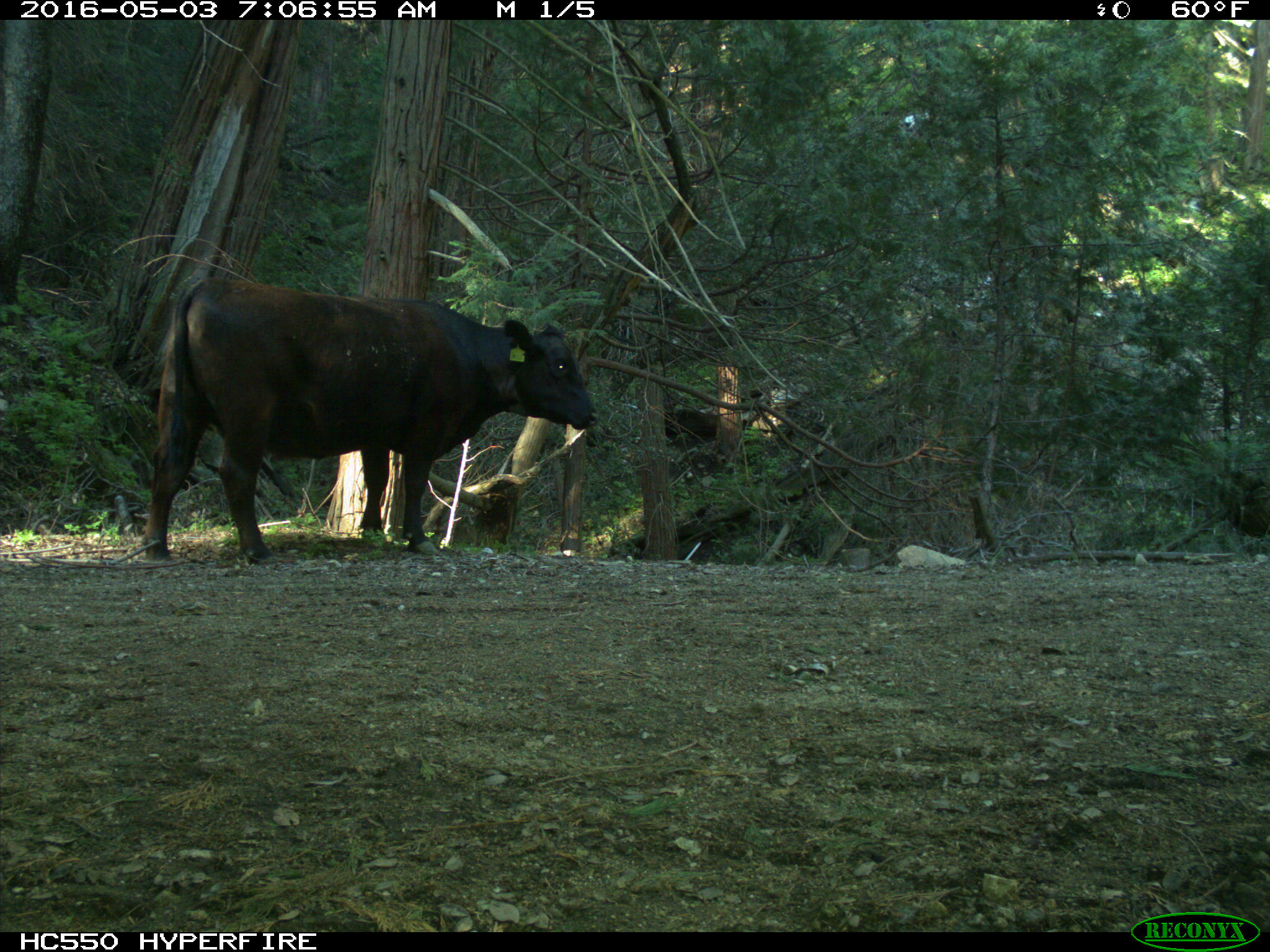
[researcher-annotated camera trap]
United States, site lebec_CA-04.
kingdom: Animalia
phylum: Chordata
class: Mammalia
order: Artiodactyla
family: Bovidae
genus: Bos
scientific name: Bos taurus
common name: domestic cow